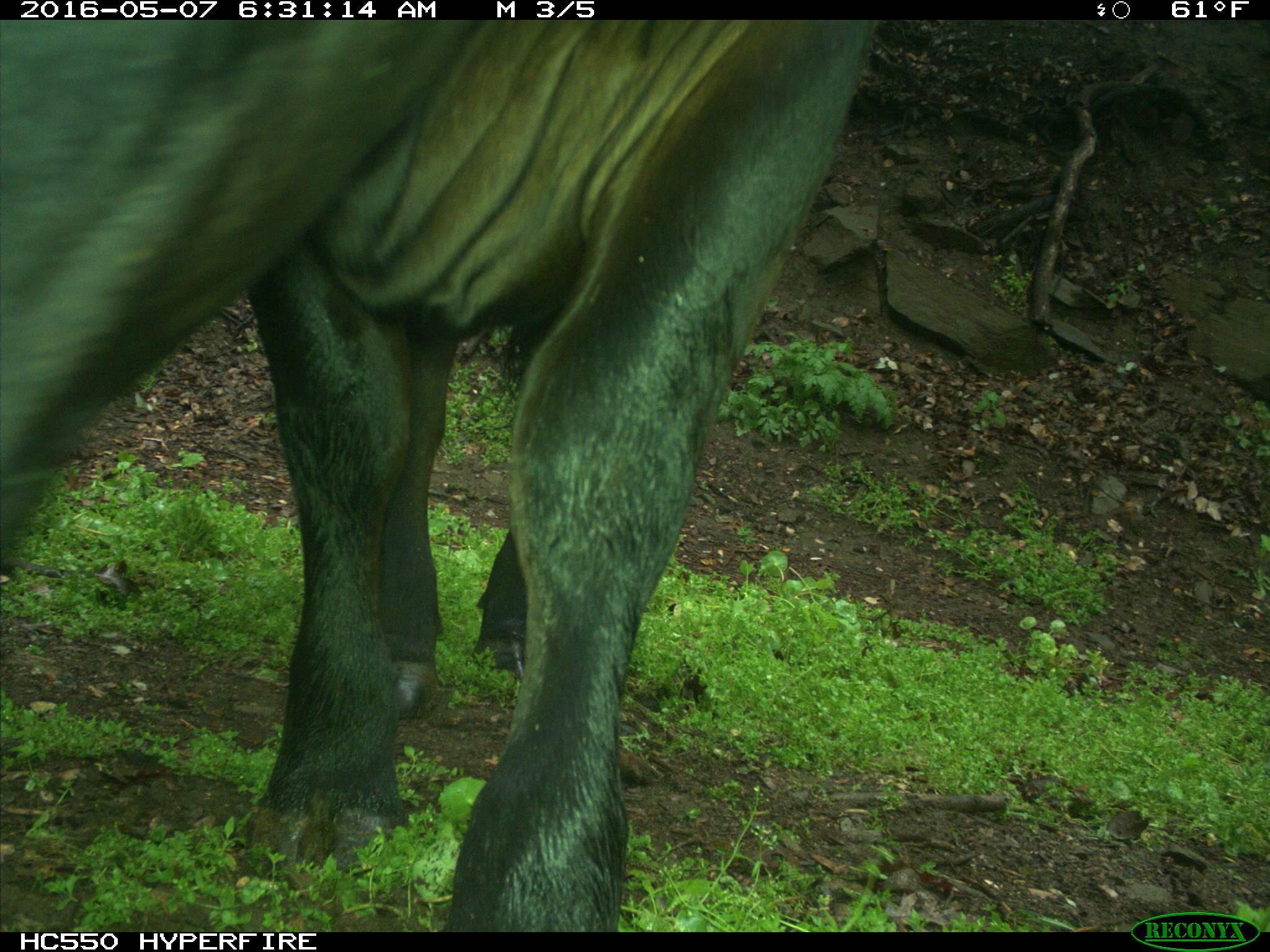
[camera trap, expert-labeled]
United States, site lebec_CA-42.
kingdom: Animalia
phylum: Chordata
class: Mammalia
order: Artiodactyla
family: Bovidae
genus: Bos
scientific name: Bos taurus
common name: domestic cow